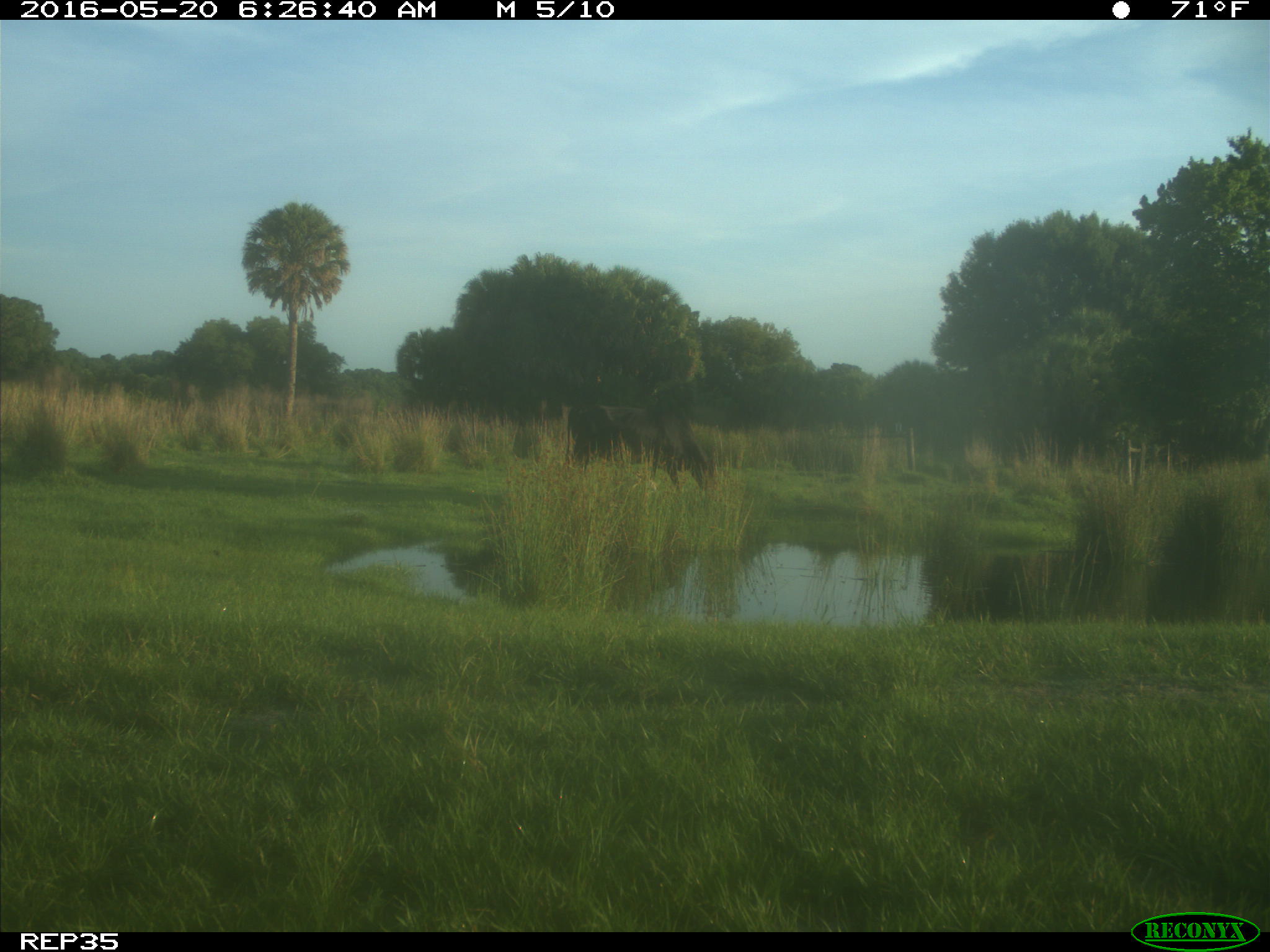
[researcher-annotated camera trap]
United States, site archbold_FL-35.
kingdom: Animalia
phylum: Chordata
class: Mammalia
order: Artiodactyla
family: Bovidae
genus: Bos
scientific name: Bos taurus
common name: domestic cow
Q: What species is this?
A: Bos taurus (domestic cow).